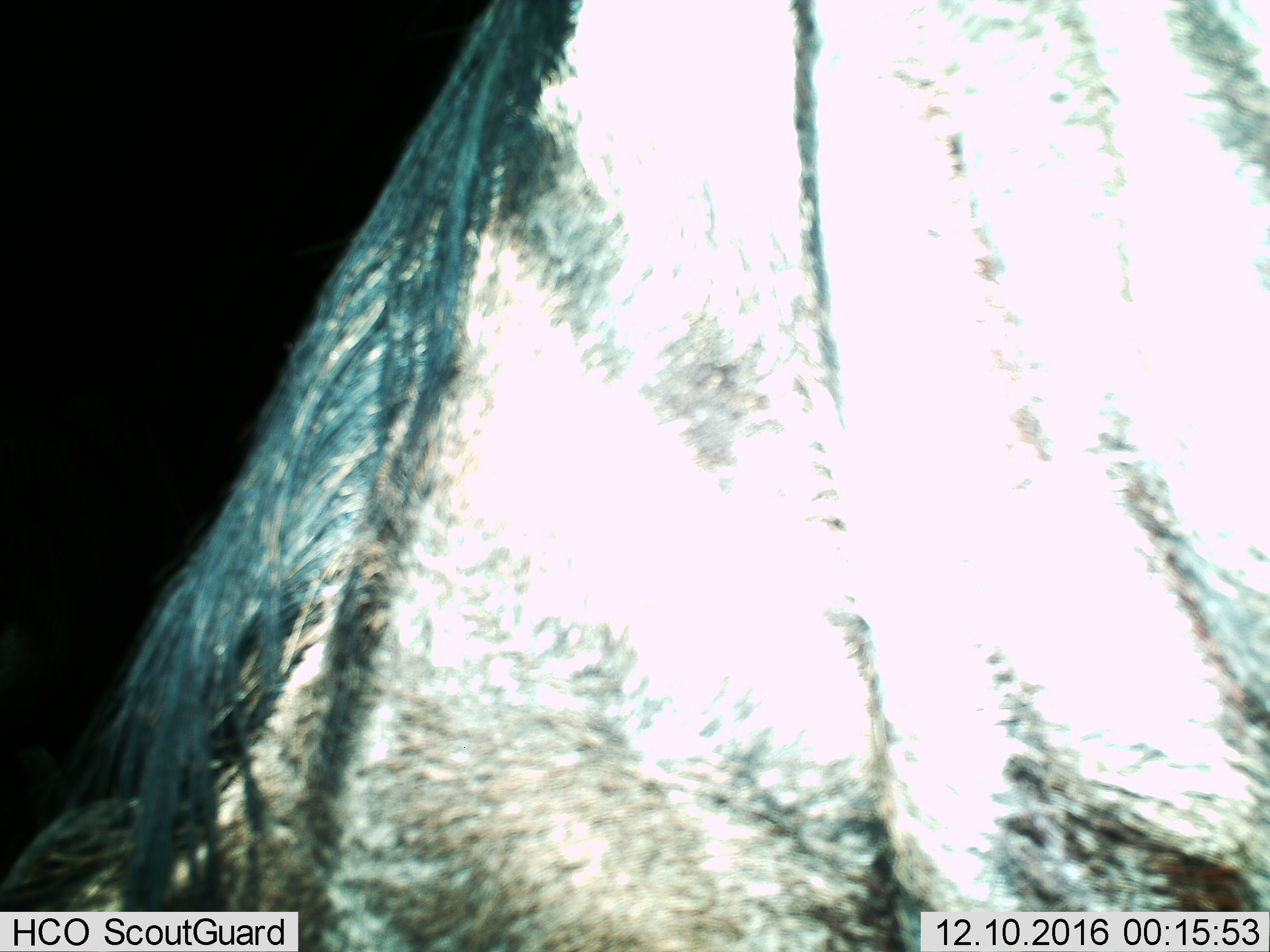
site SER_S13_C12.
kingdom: Animalia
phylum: Chordata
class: Mammalia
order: Artiodactyla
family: Bovidae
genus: Connochaetes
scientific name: Connochaetes taurinus taurinus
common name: blue wildebeest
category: wildebeestblue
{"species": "wildebeestblue (blue wildebeest) (Connochaetes taurinus taurinus)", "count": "1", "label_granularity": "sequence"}